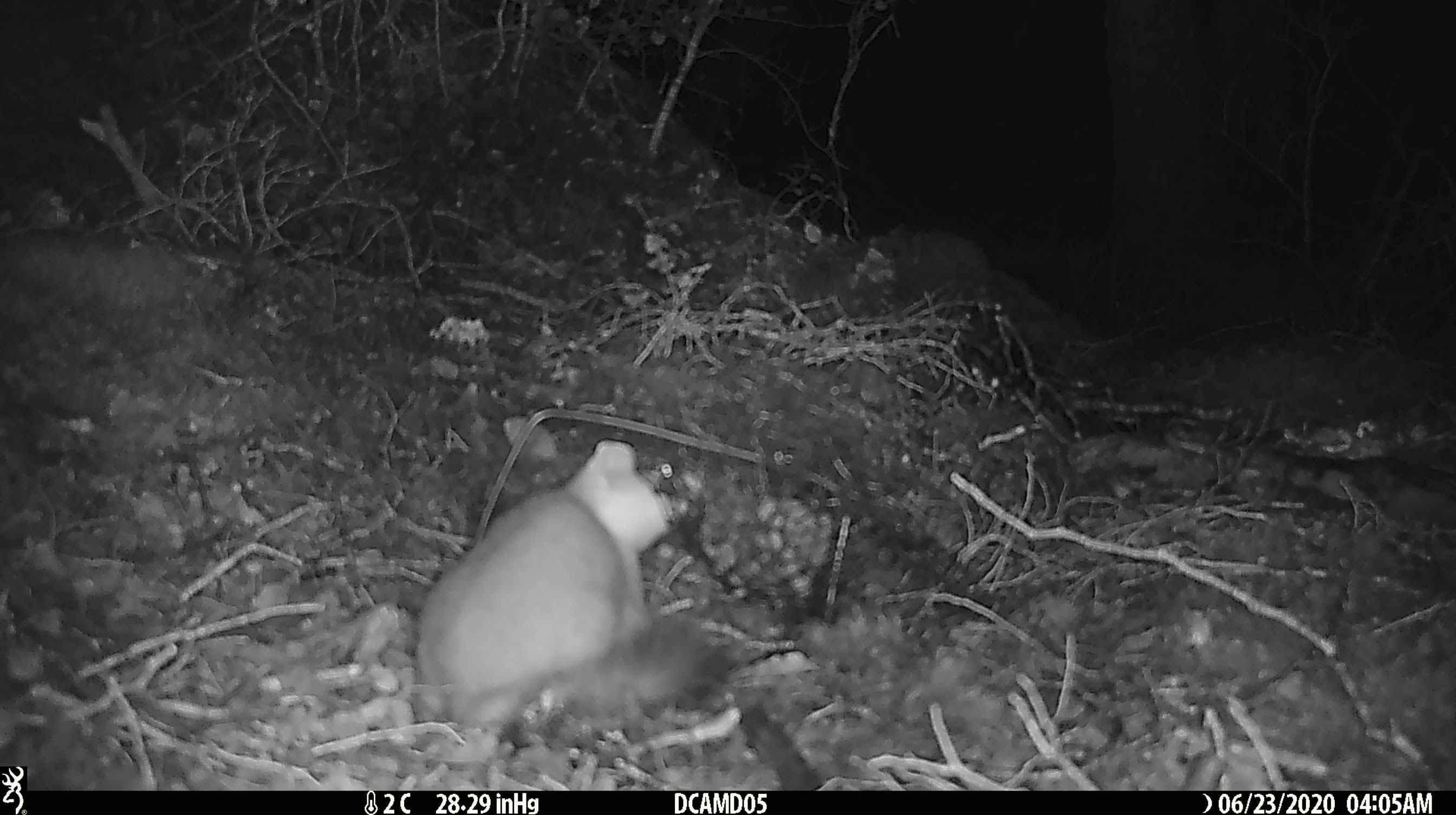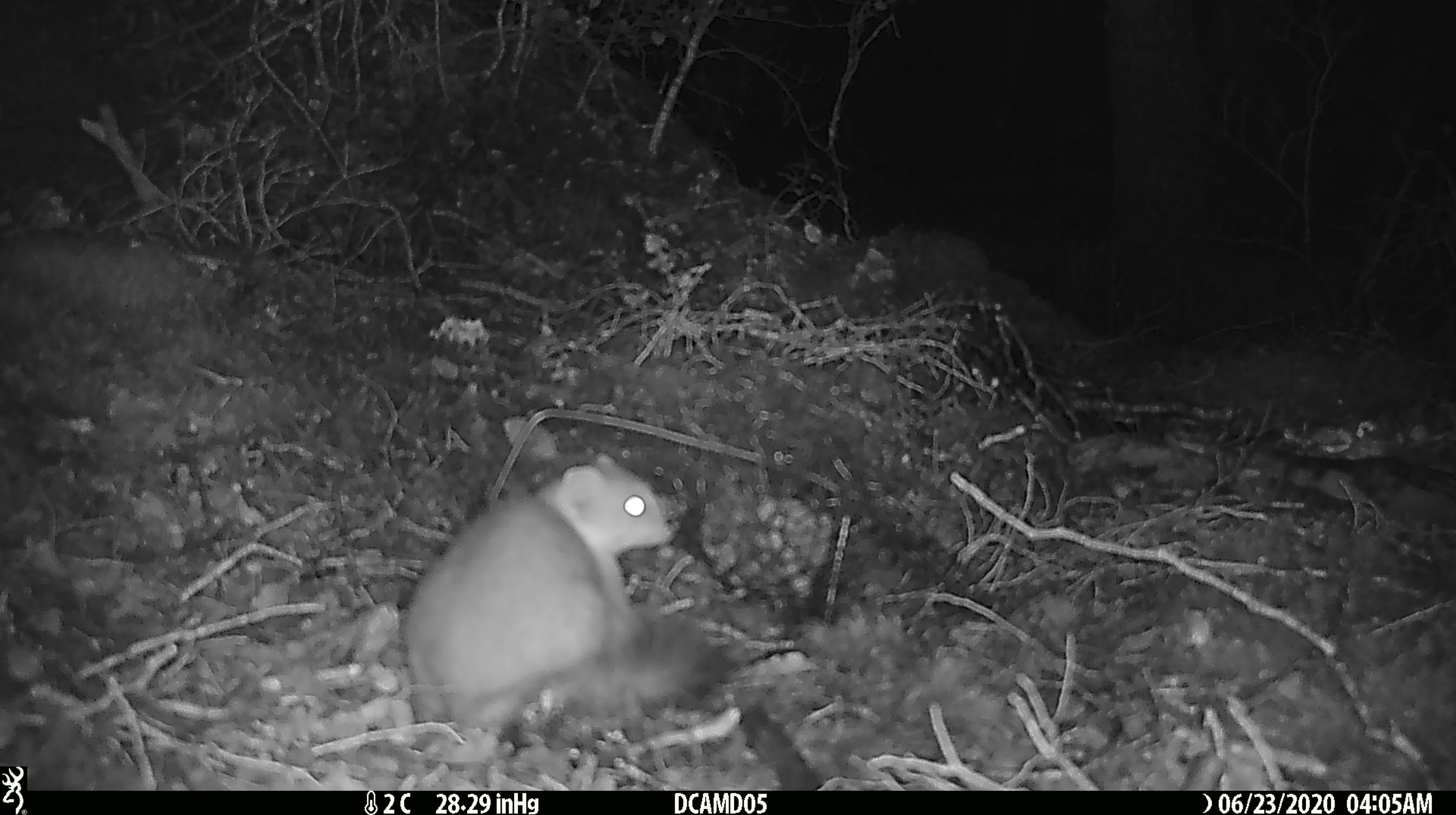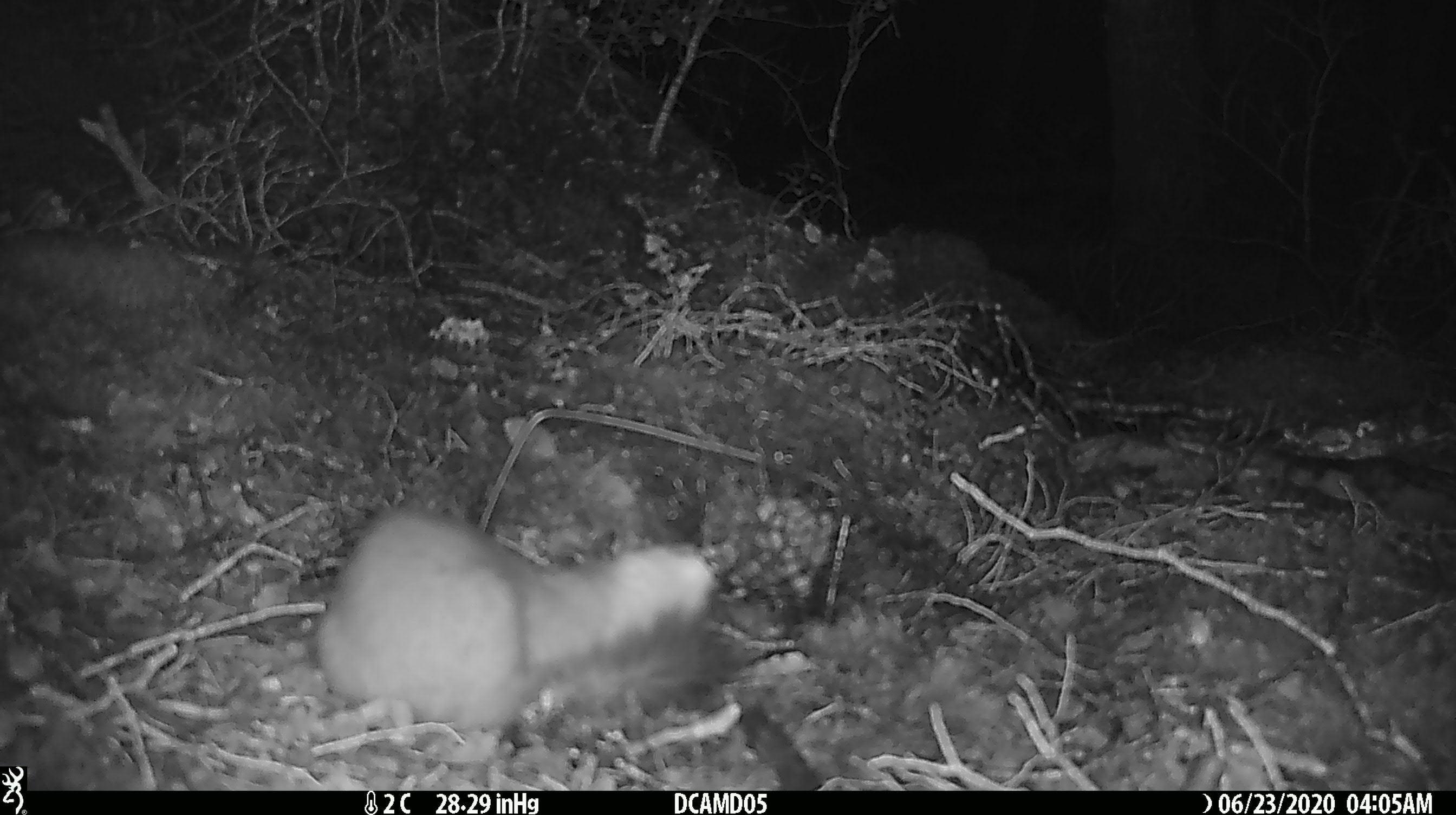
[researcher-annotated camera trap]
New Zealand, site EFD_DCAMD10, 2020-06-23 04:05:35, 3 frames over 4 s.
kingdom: Animalia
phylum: Chordata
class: Mammalia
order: Carnivora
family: Mustelidae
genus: Mustela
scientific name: Mustela erminea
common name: stoat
Stoat (Mustela erminea).